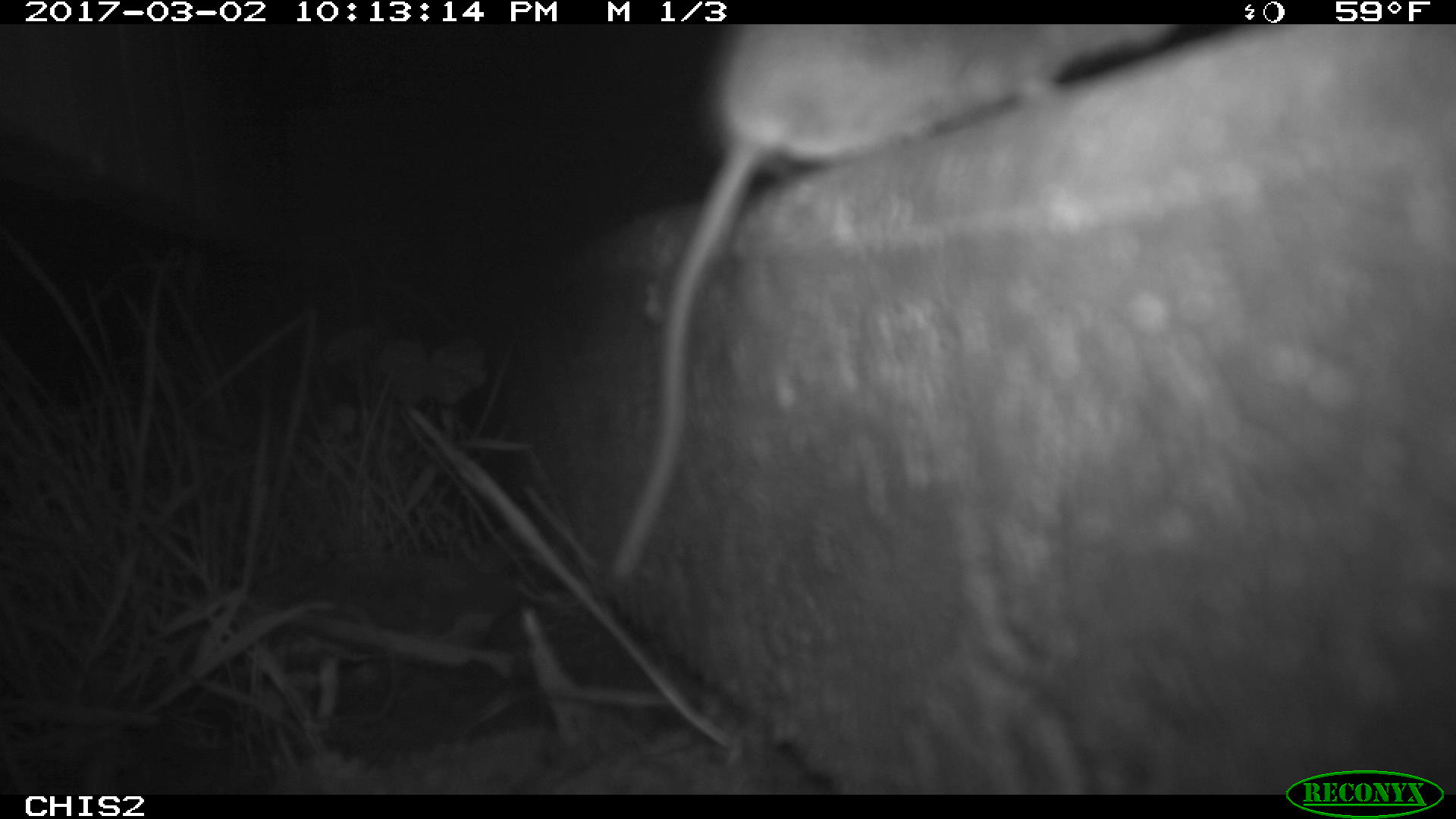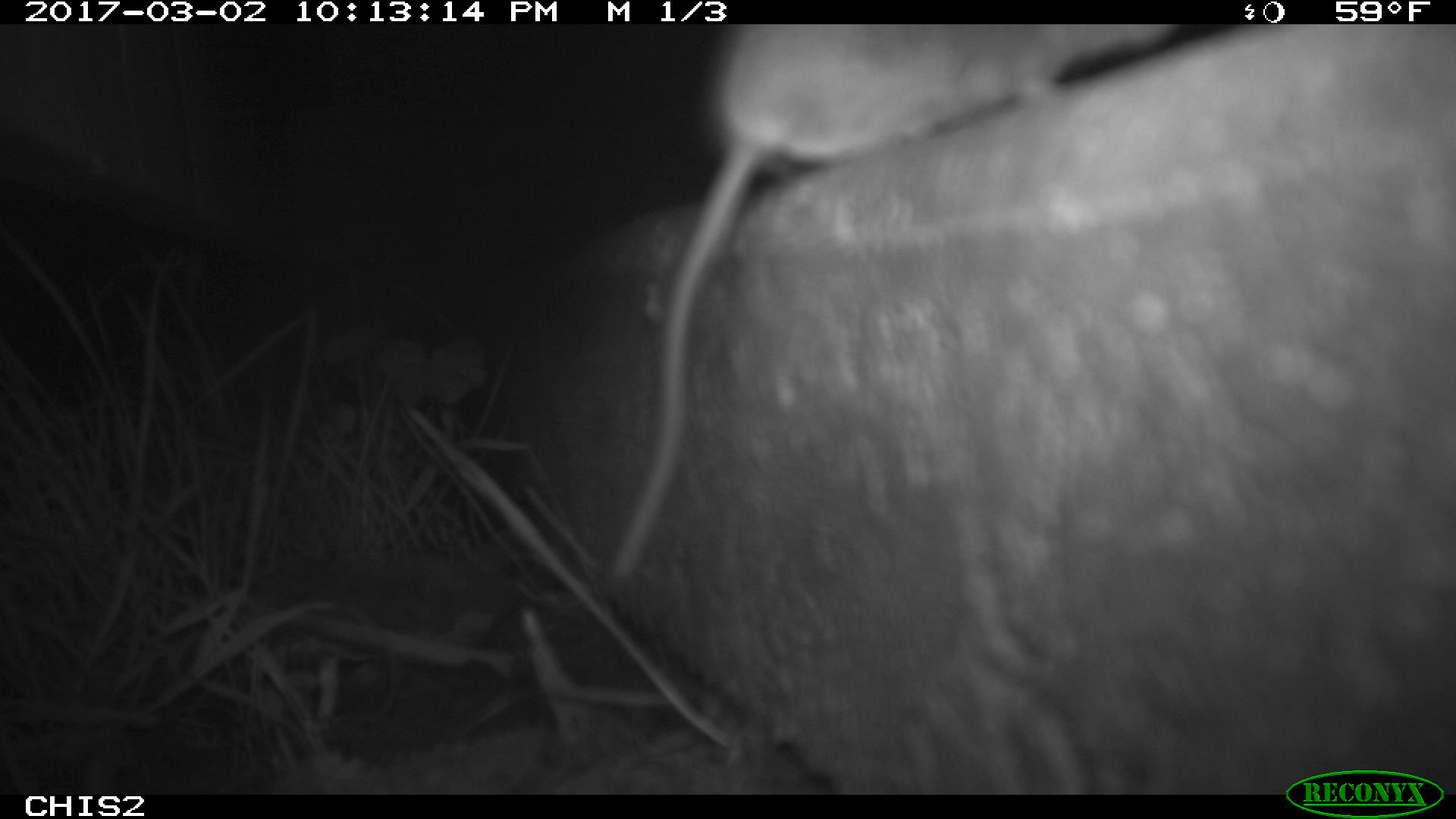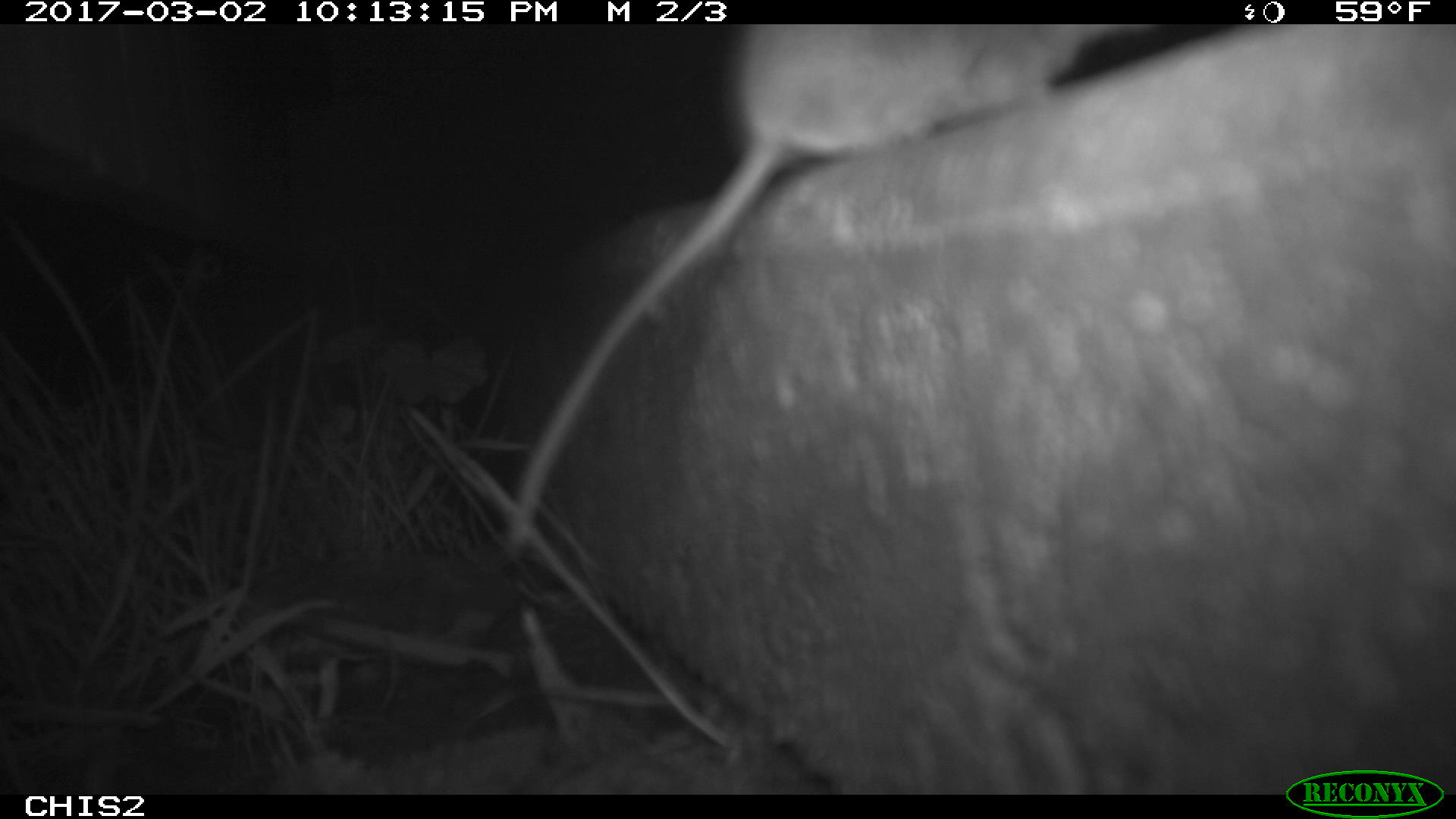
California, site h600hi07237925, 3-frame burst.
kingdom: Animalia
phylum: Chordata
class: Mammalia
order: Rodentia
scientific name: Rodentia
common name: rodent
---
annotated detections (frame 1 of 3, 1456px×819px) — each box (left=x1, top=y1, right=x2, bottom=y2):
rodent: (left=602, top=23, right=1187, bottom=585)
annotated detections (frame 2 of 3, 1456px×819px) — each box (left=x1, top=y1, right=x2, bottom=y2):
rodent: (left=613, top=24, right=1177, bottom=579)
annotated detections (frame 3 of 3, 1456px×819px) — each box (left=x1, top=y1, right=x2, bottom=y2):
rodent: (left=504, top=24, right=1161, bottom=558)